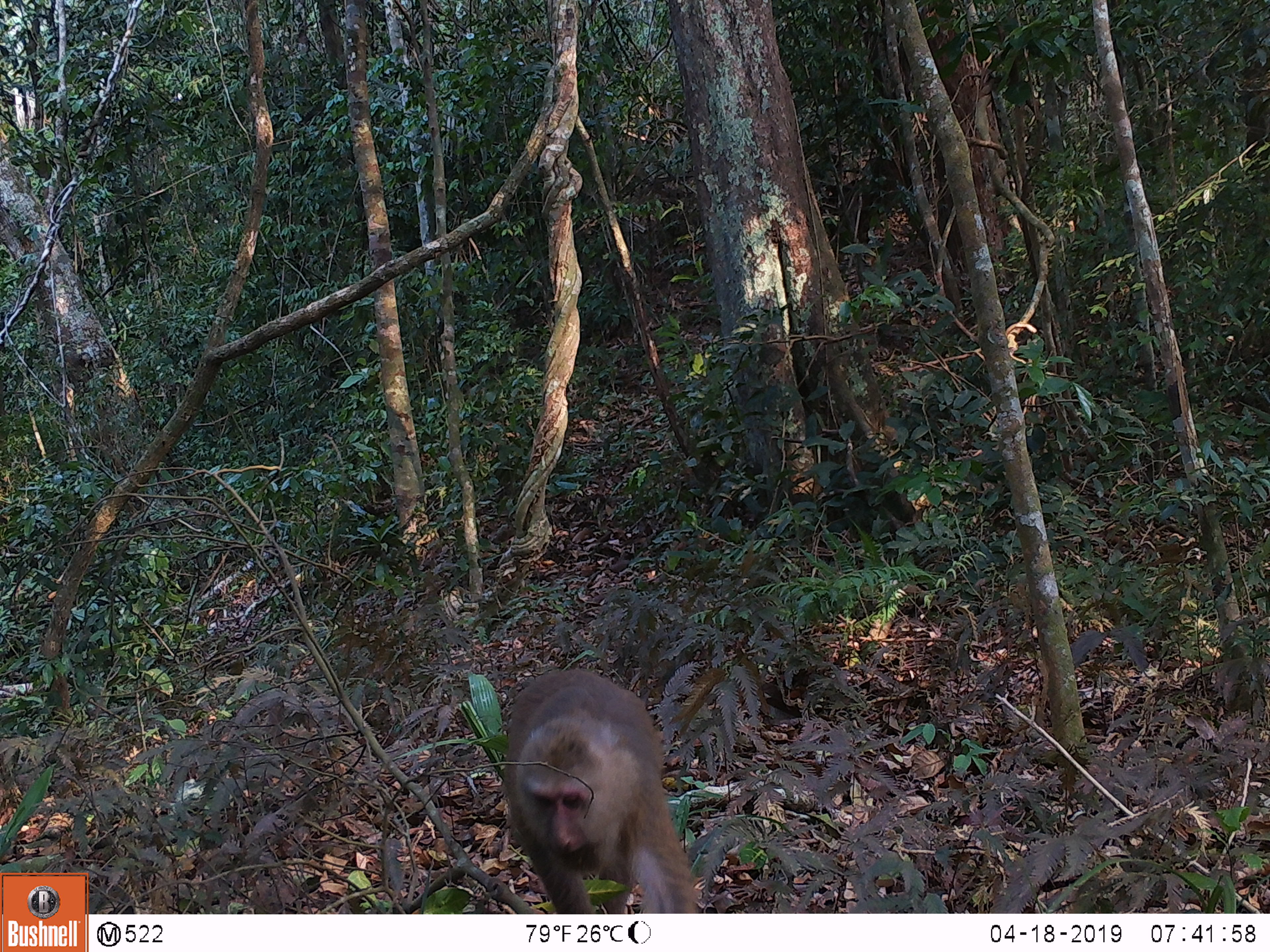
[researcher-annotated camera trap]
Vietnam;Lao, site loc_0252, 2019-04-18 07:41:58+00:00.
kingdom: Animalia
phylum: Chordata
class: Mammalia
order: Primates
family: Cercopithecidae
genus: Macaca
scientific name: Macaca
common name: macaques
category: assam or rhesus macaque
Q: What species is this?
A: Assam or rhesus macaque (macaques) (Macaca).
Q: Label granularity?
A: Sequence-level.